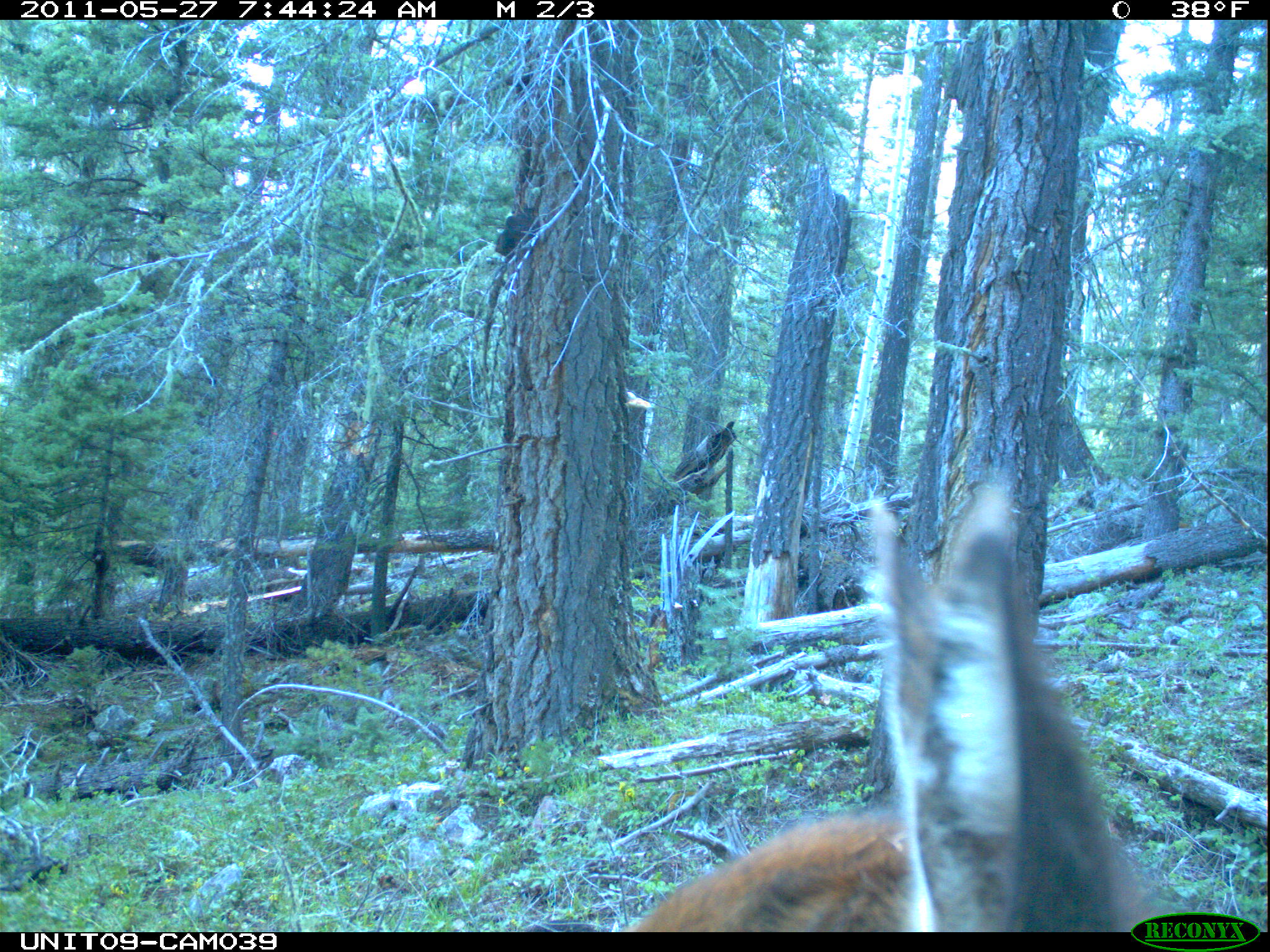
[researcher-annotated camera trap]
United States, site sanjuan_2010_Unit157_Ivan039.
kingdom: Animalia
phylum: Chordata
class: Mammalia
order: Artiodactyla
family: Cervidae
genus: Cervus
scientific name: Cervus elaphus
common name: red deer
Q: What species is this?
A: Cervus elaphus (red deer).